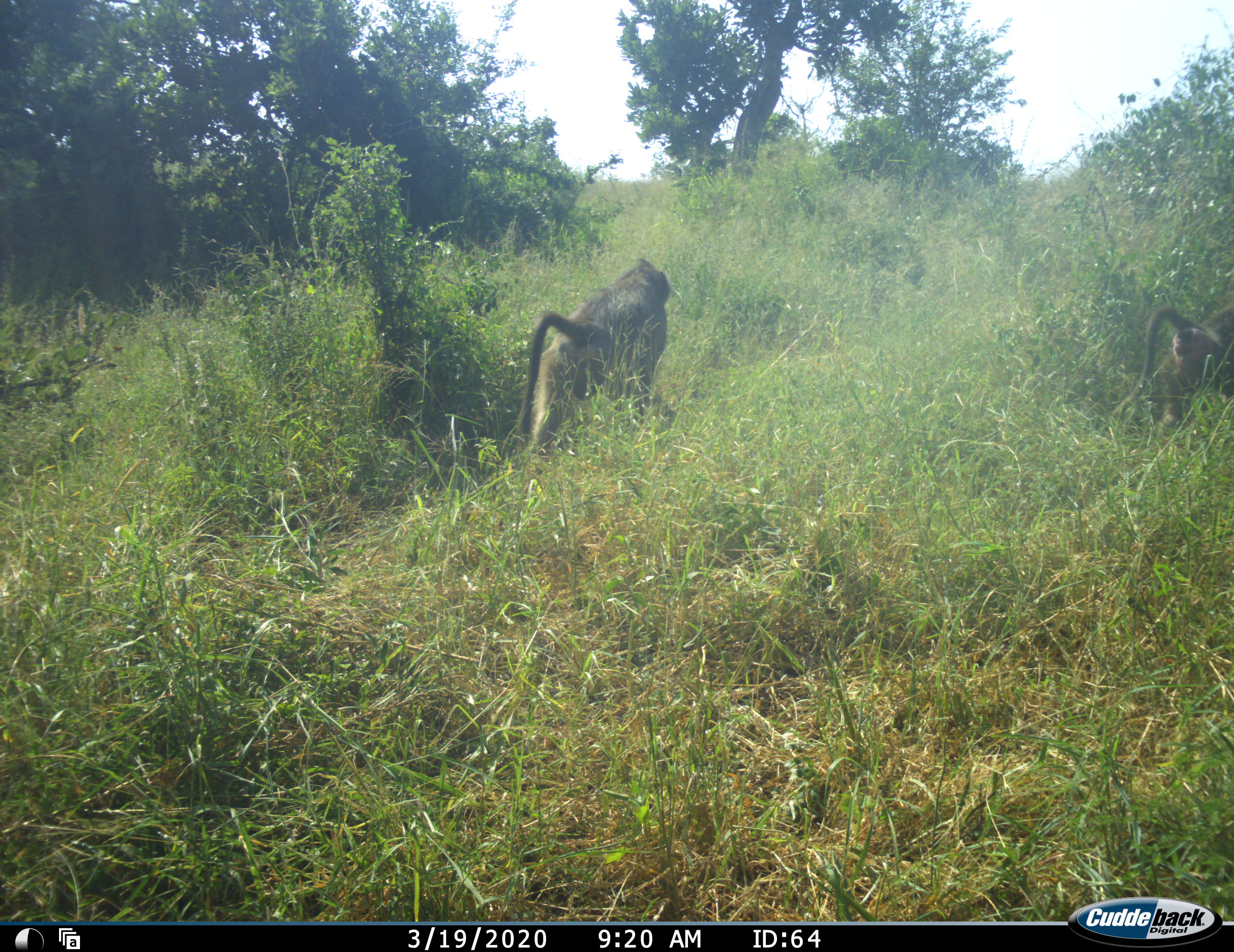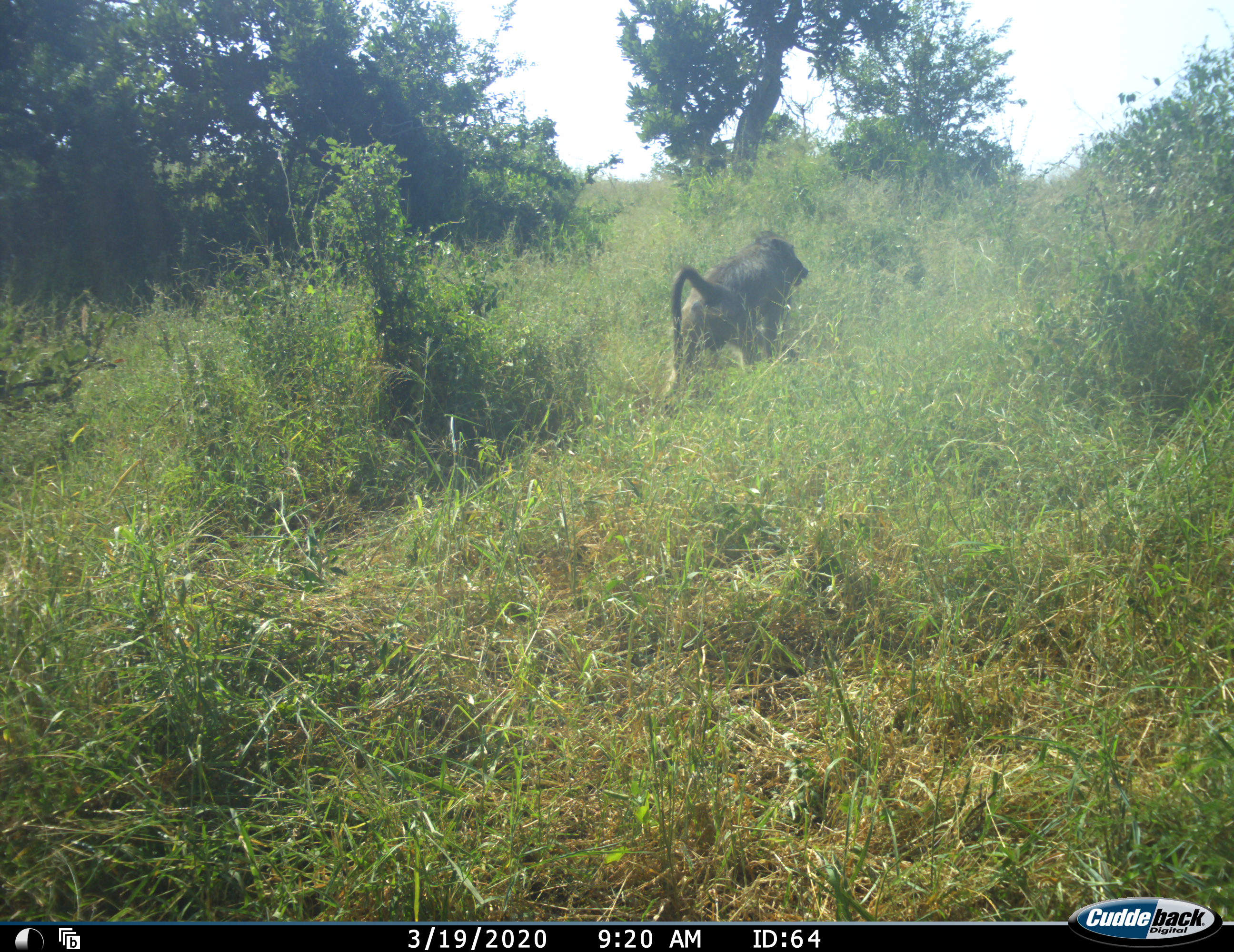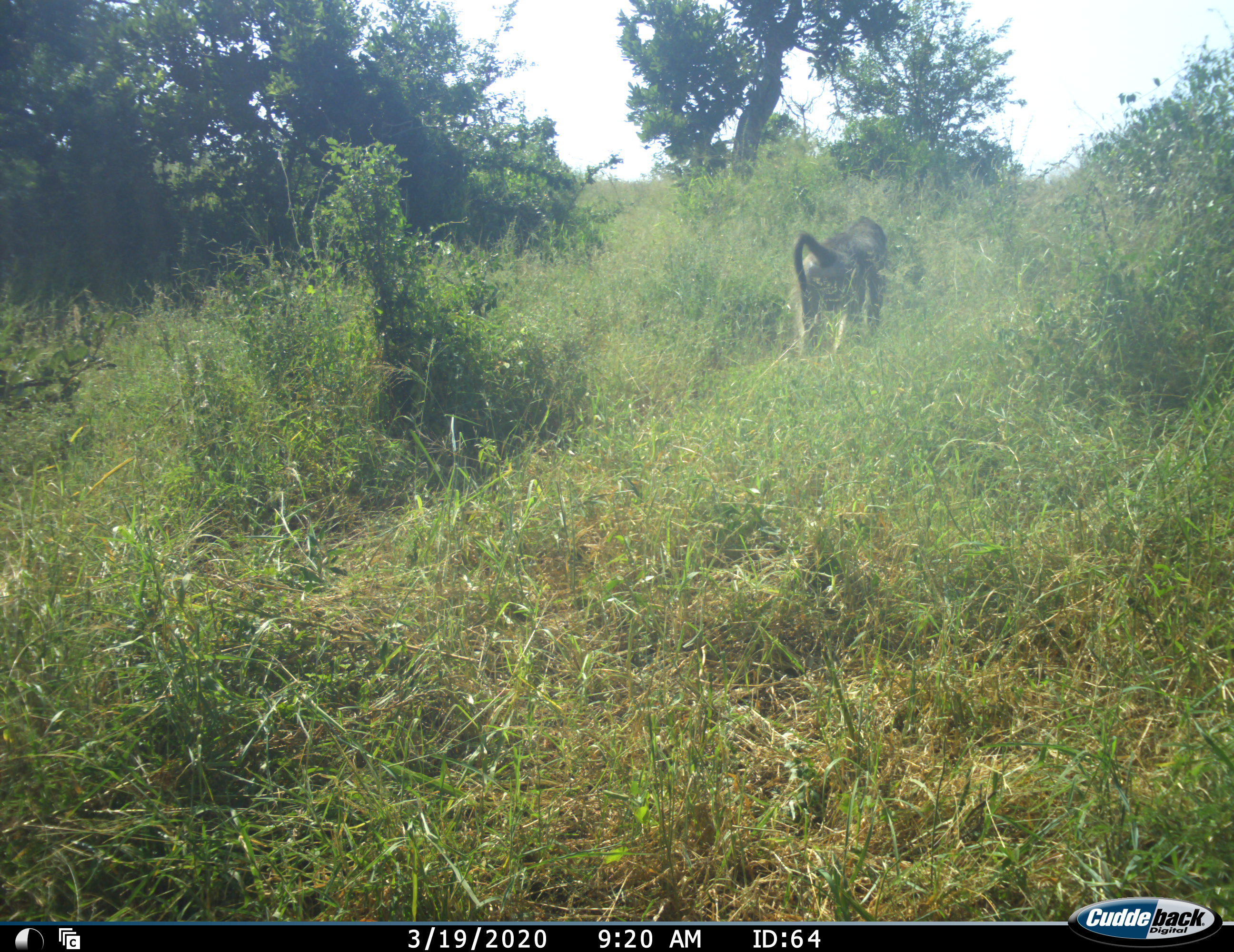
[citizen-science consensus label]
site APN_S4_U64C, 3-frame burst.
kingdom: Animalia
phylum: Chordata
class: Mammalia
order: Primates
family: Cercopithecidae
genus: Papio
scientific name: Papio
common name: baboon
Baboon (Papio), count 2. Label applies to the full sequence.